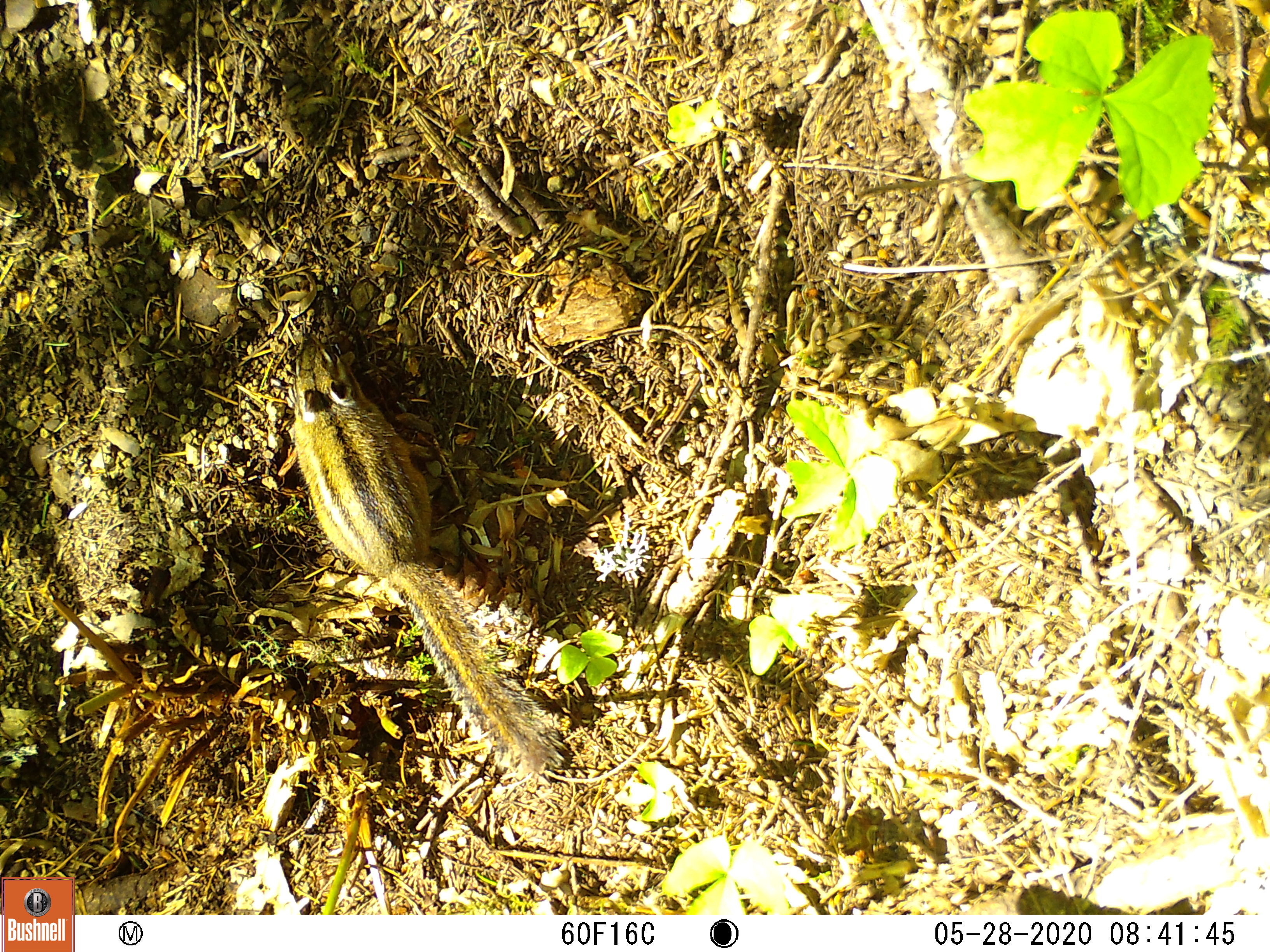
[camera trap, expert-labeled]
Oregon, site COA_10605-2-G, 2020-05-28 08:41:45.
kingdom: Animalia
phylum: Chordata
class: Mammalia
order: Rodentia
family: Sciuridae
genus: Neotamias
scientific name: Neotamias townsendii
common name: townsend's chipmunk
Townsend's chipmunk (Neotamias townsendii).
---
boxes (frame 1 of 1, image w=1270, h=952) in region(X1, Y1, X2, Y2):
townsend's chipmunk: region(276, 322, 565, 792)